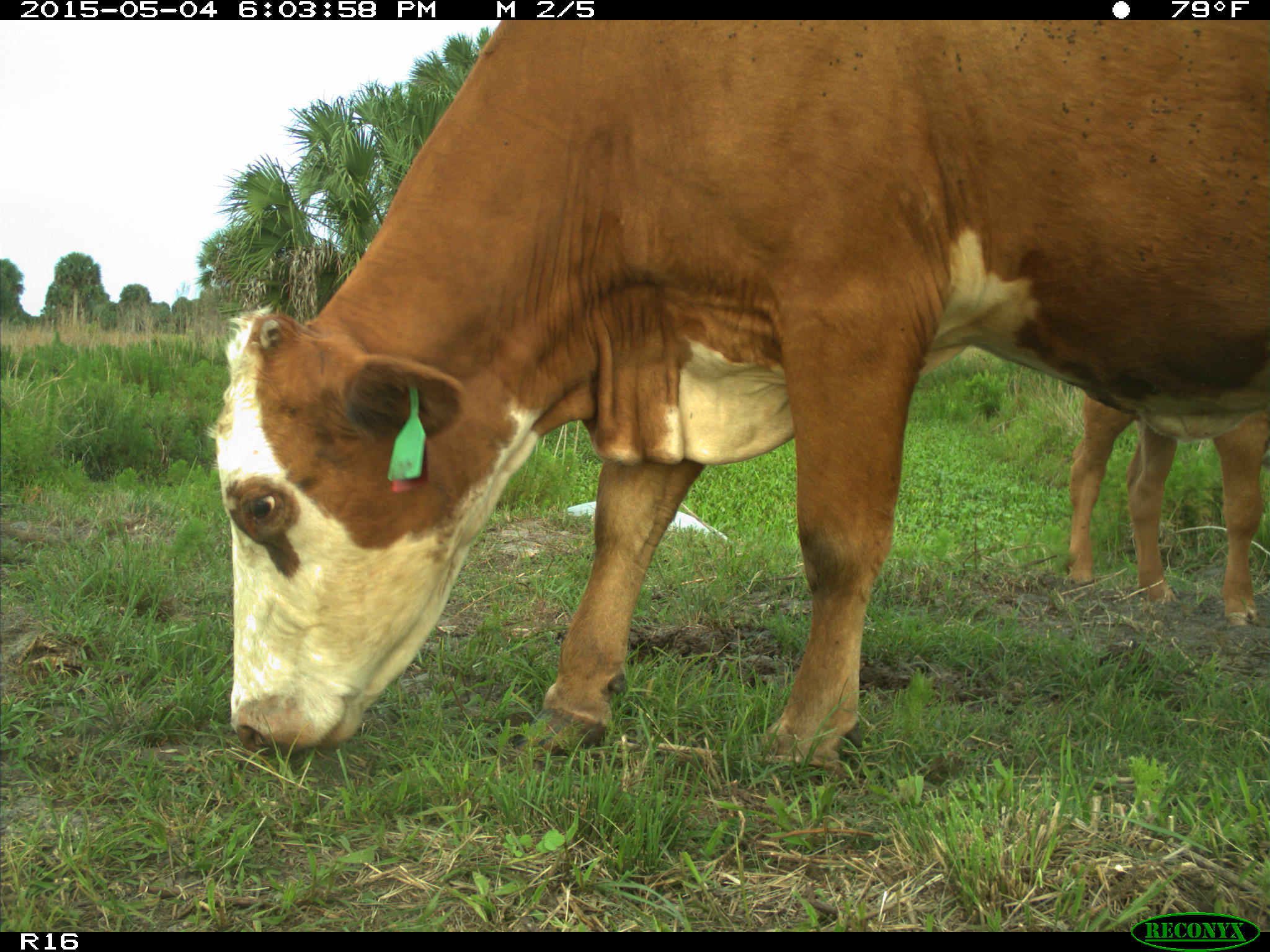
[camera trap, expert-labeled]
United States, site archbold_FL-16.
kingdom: Animalia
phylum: Chordata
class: Mammalia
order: Artiodactyla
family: Bovidae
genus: Bos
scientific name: Bos taurus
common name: domestic cow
Bos taurus (domestic cow).